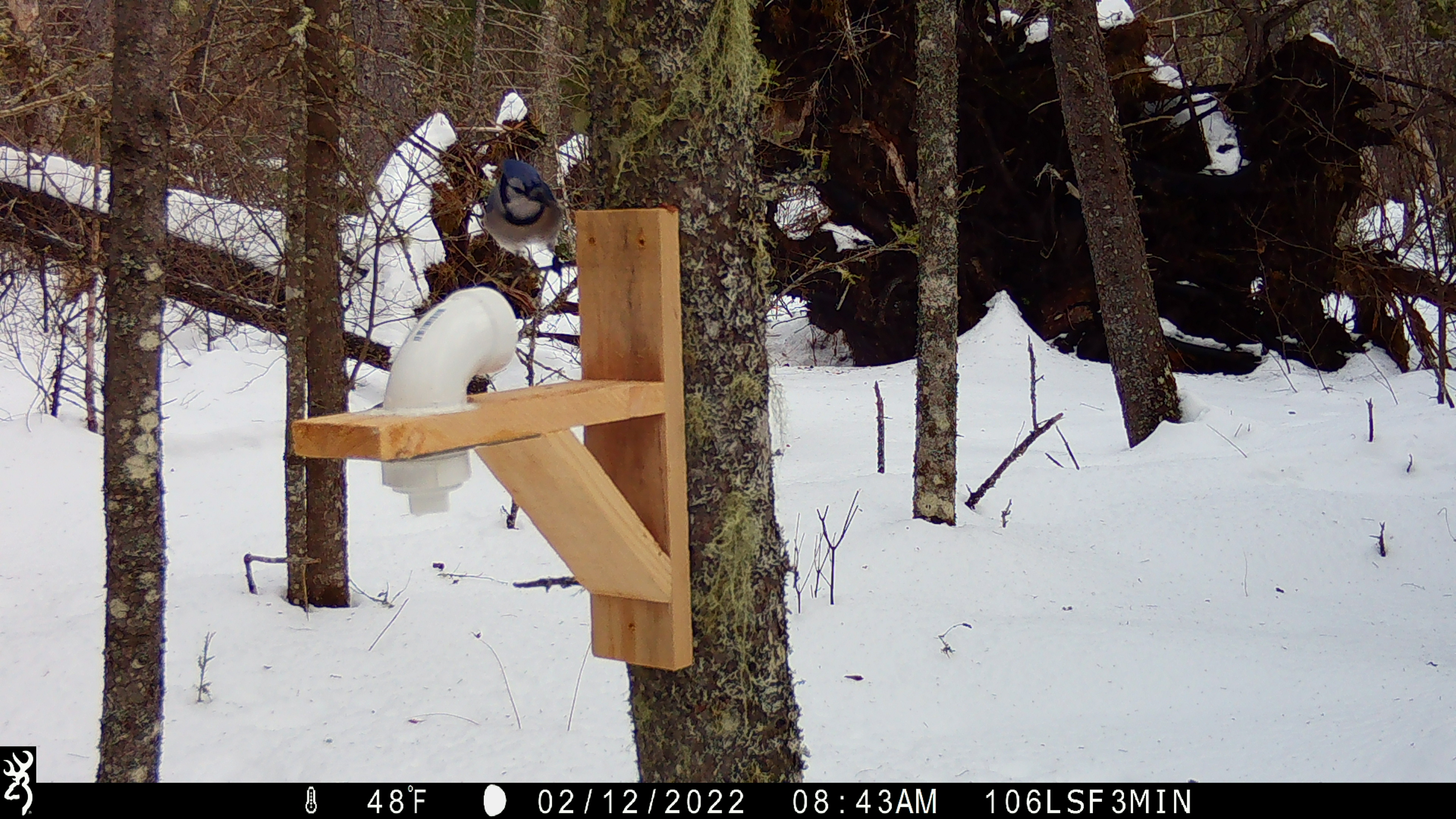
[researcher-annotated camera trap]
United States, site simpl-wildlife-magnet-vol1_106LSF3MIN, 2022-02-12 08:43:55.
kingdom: Animalia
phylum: Chordata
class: Aves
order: Passeriformes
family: Corvidae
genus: Cyanocitta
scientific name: Cyanocitta cristata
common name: blue jay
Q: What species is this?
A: Blue jay (Cyanocitta cristata).